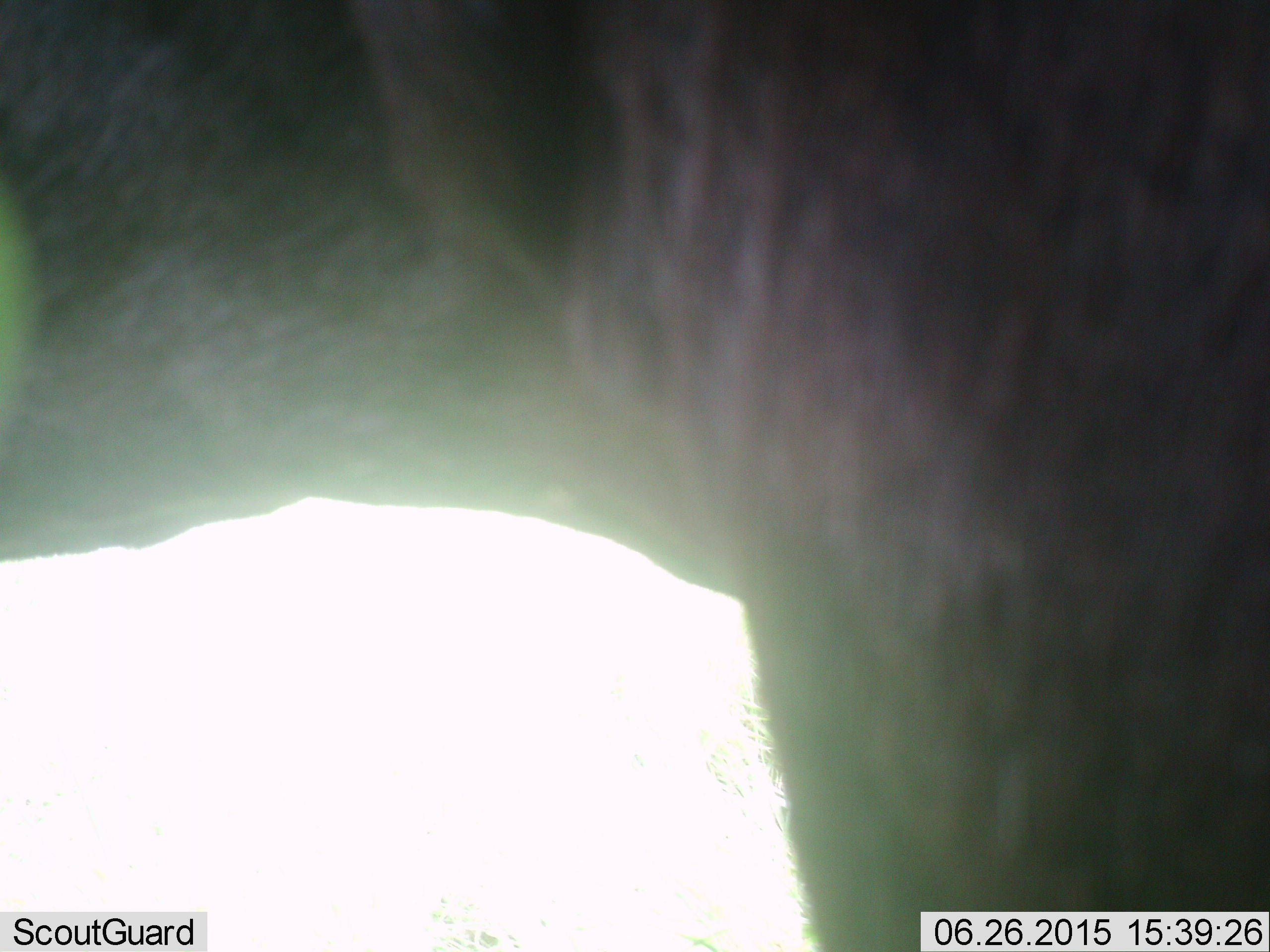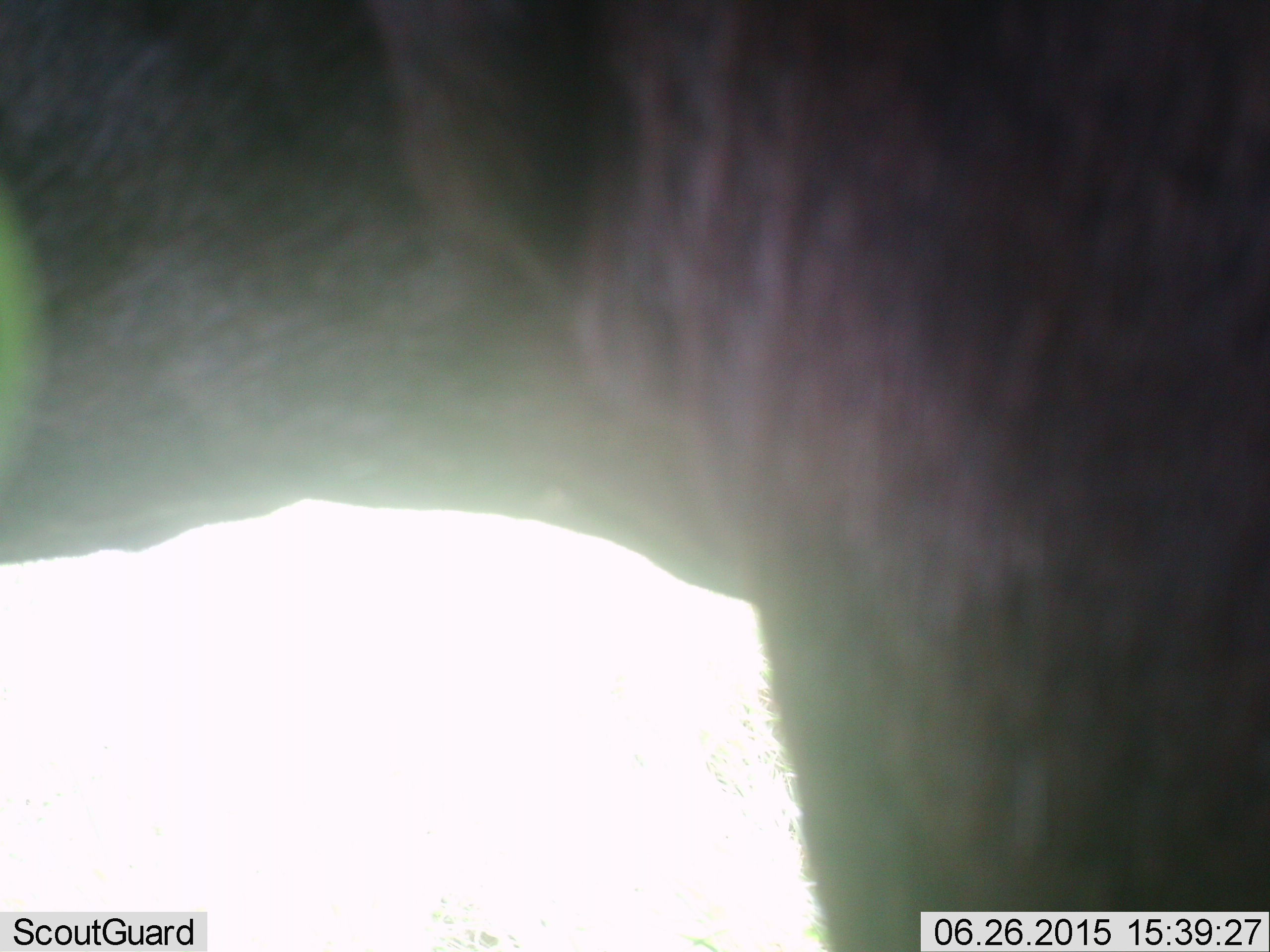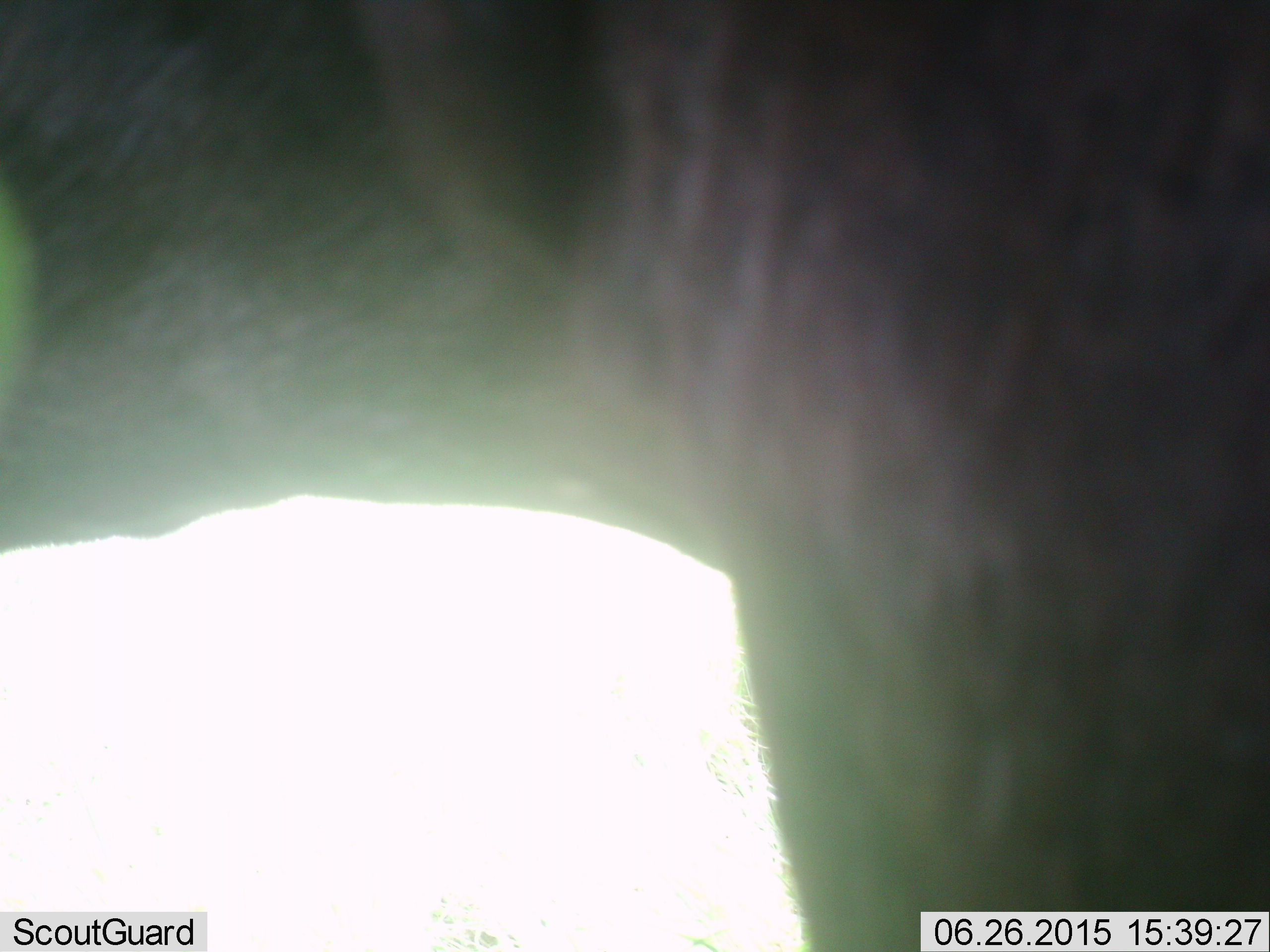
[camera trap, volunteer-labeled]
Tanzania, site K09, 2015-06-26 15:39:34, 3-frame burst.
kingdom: Animalia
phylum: Chordata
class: Mammalia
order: Artiodactyla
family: Bovidae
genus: Connochaetes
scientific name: Connochaetes taurinus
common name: blue wildebeest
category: wildebeest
Wildebeest (blue wildebeest) (Connochaetes taurinus), count 1. Behavior (volunteer vote fractions): standing 100%, resting 0%, moving 0%, interacting 0%. Young present (vote fraction): 0%. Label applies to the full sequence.